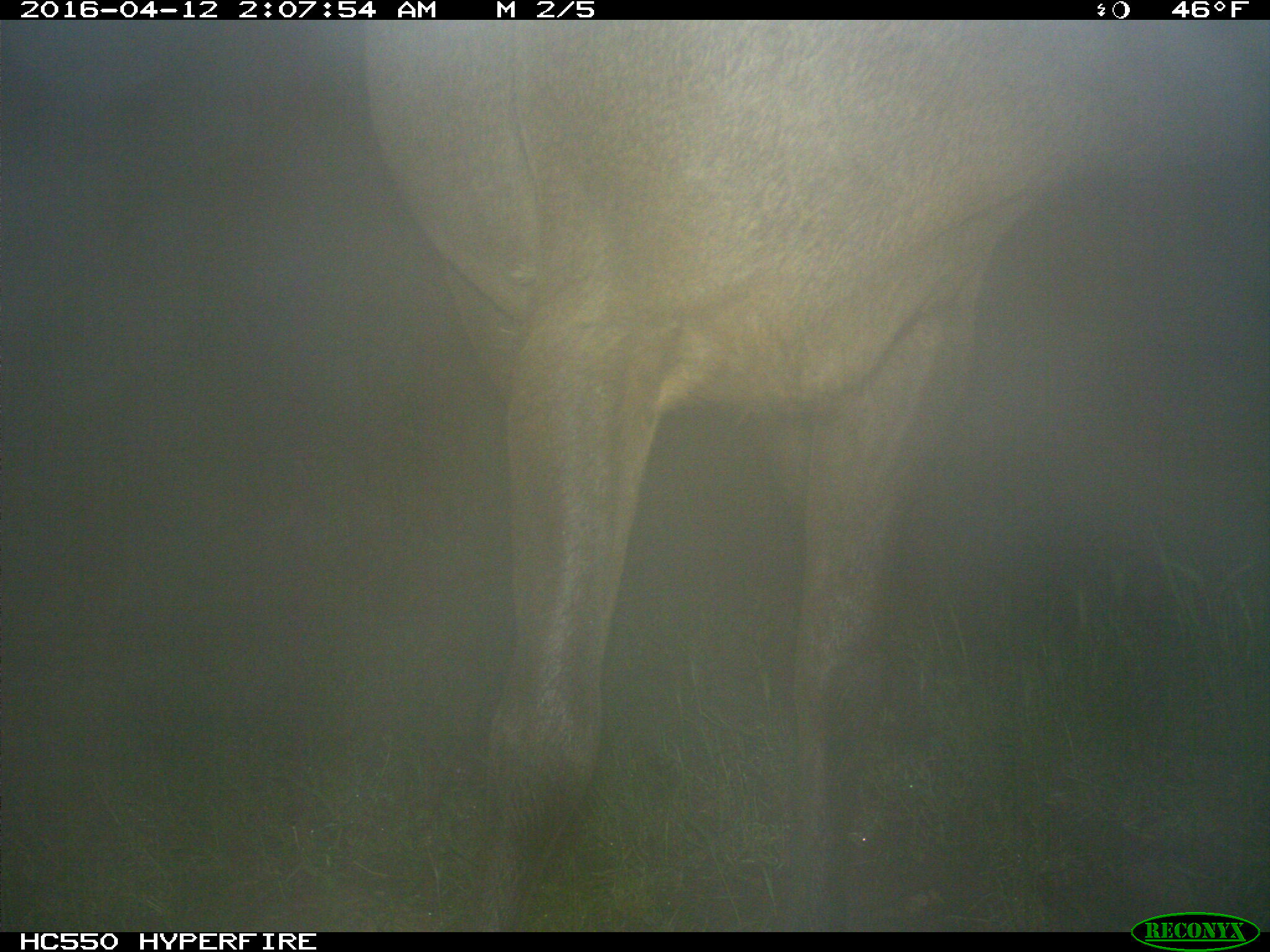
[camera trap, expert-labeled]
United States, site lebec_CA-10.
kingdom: Animalia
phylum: Chordata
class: Mammalia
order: Artiodactyla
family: Cervidae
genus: Cervus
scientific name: Cervus canadensis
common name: elk